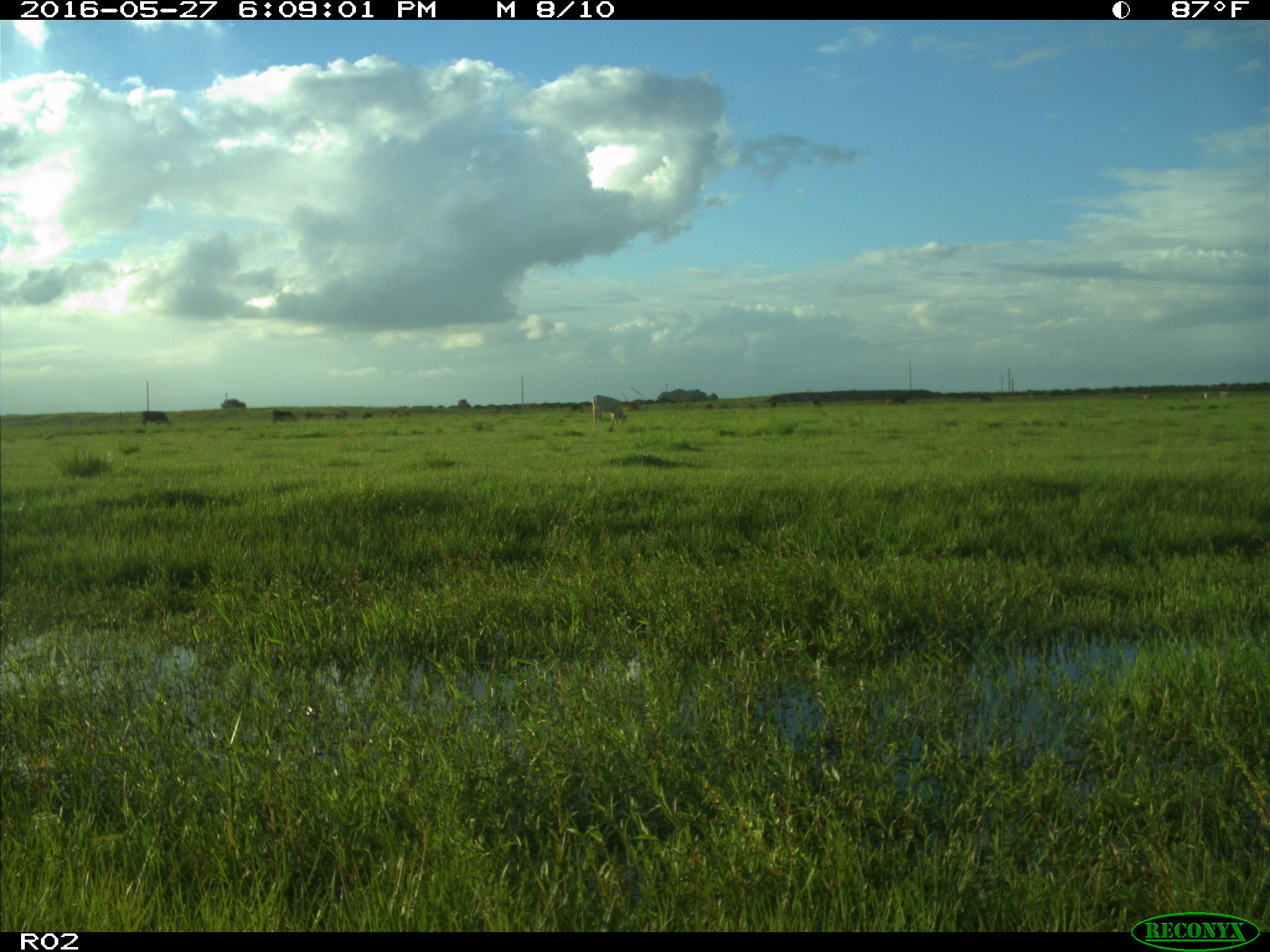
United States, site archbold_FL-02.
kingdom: Animalia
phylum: Chordata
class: Mammalia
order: Artiodactyla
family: Bovidae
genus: Bos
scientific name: Bos taurus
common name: domestic cow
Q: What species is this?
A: Bos taurus (domestic cow).